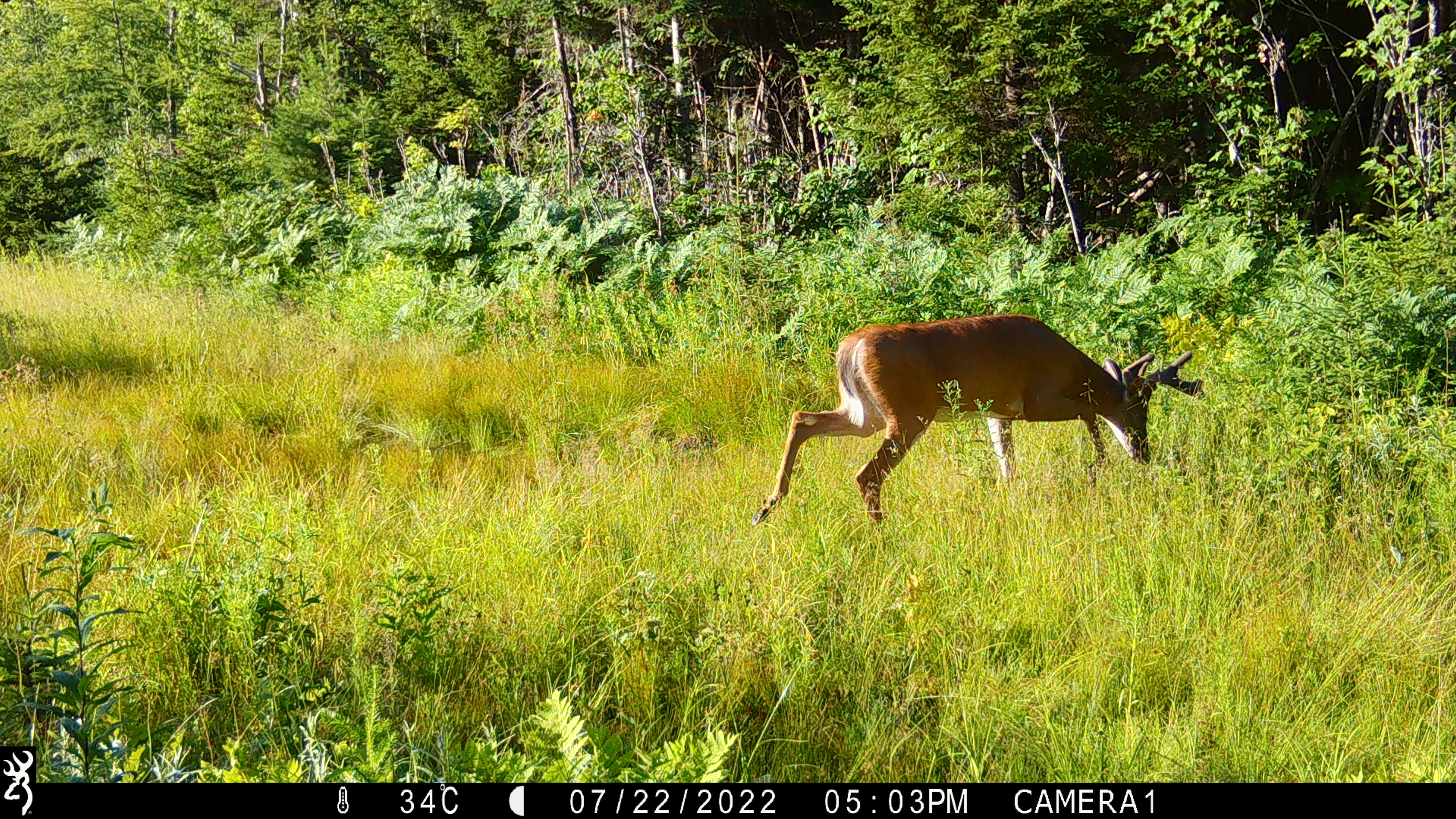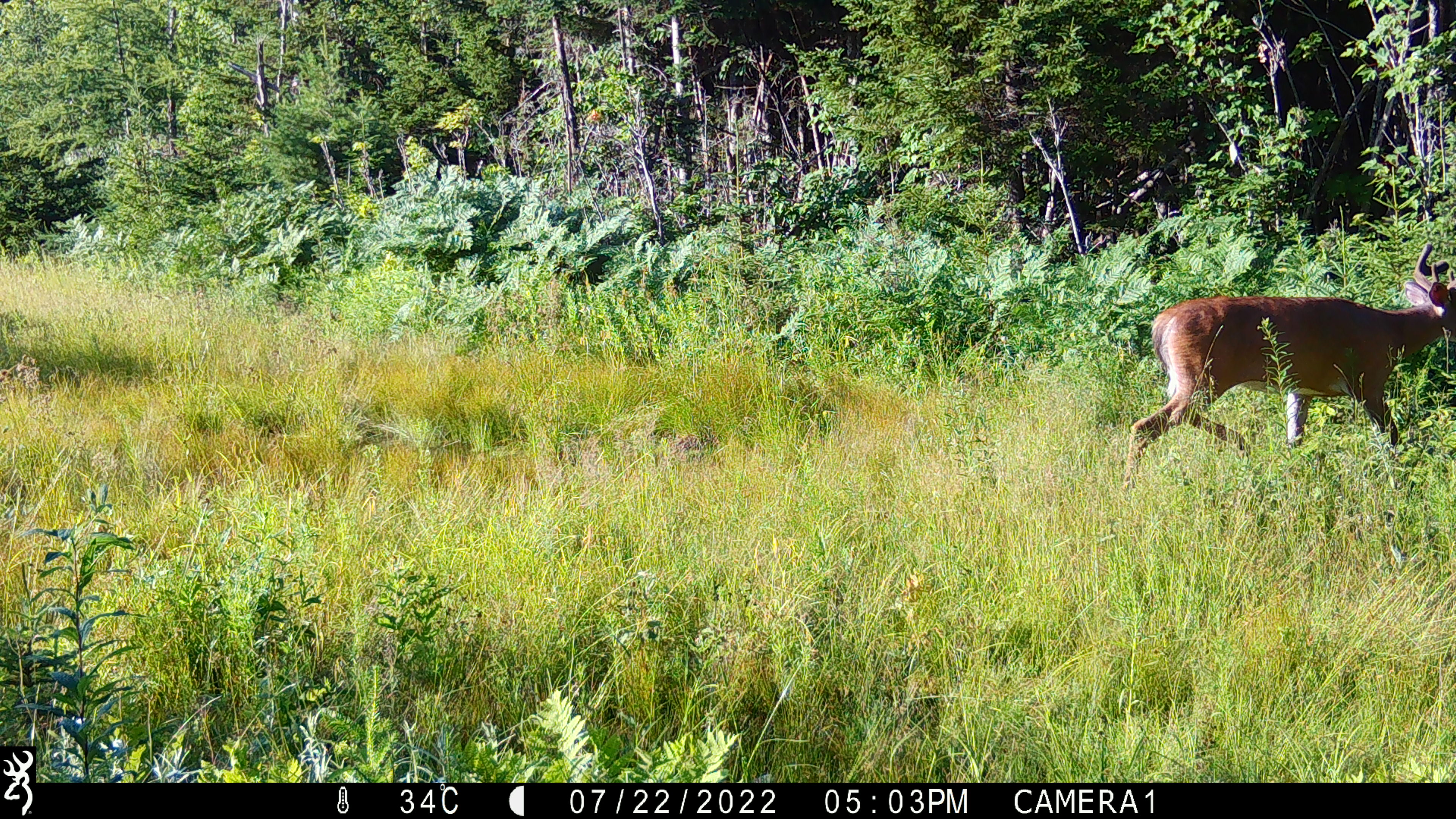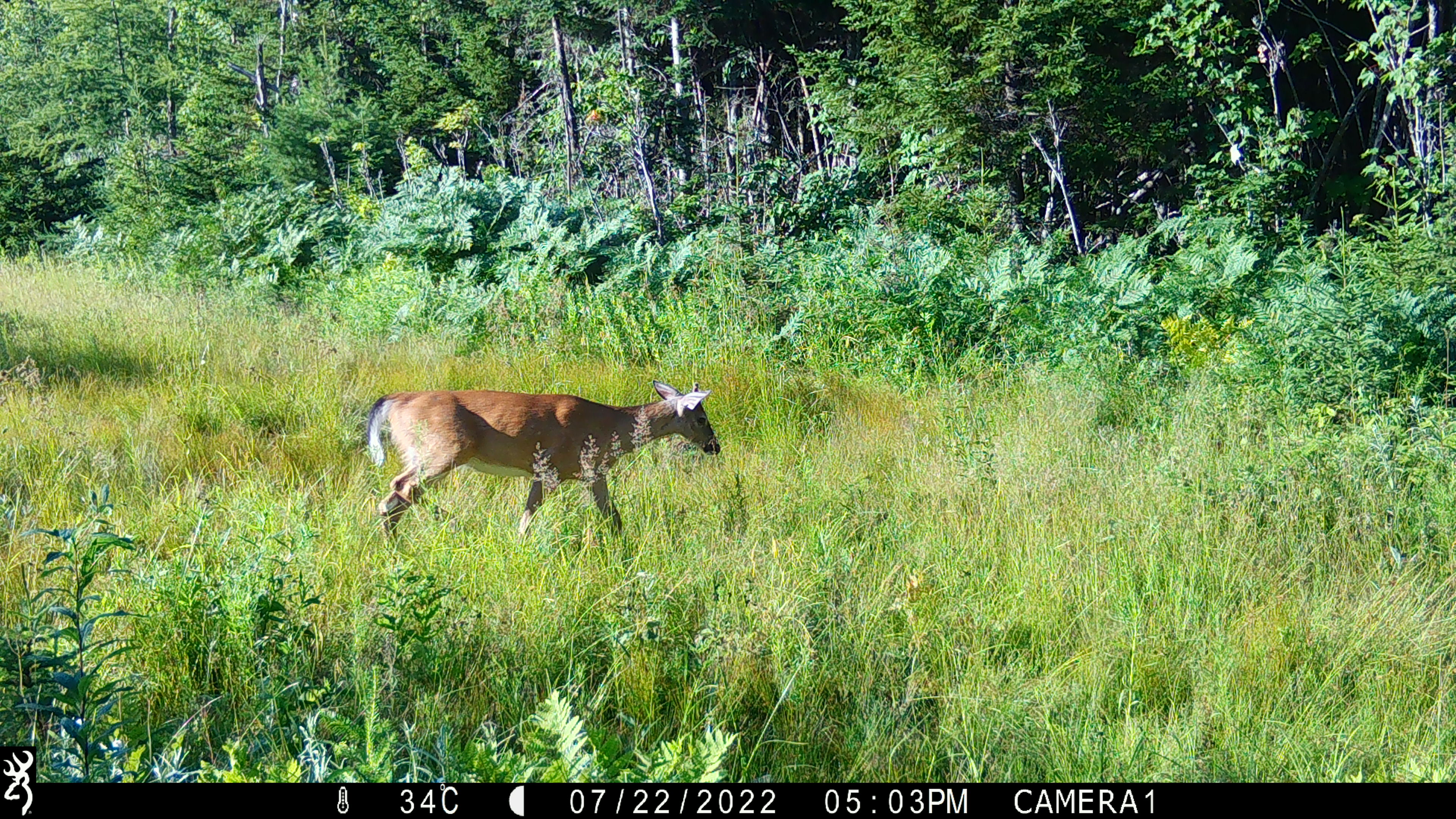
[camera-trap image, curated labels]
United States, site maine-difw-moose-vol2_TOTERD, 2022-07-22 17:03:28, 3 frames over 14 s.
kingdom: Animalia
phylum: Chordata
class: Mammalia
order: Artiodactyla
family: Cervidae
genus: Odocoileus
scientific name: Odocoileus virginianus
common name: white-tailed deer